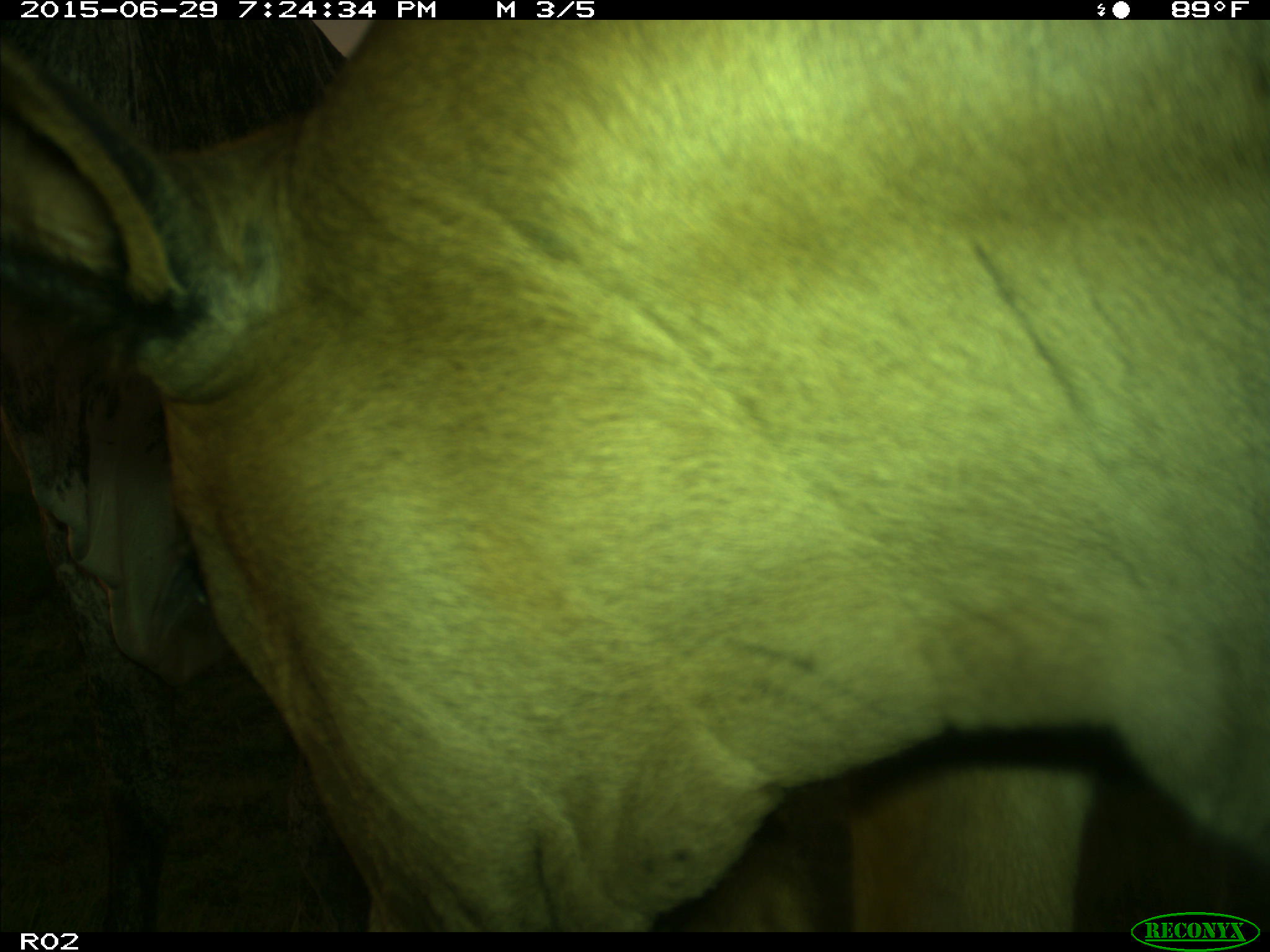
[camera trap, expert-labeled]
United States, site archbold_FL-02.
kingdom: Animalia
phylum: Chordata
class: Mammalia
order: Artiodactyla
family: Bovidae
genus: Bos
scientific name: Bos taurus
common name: domestic cow